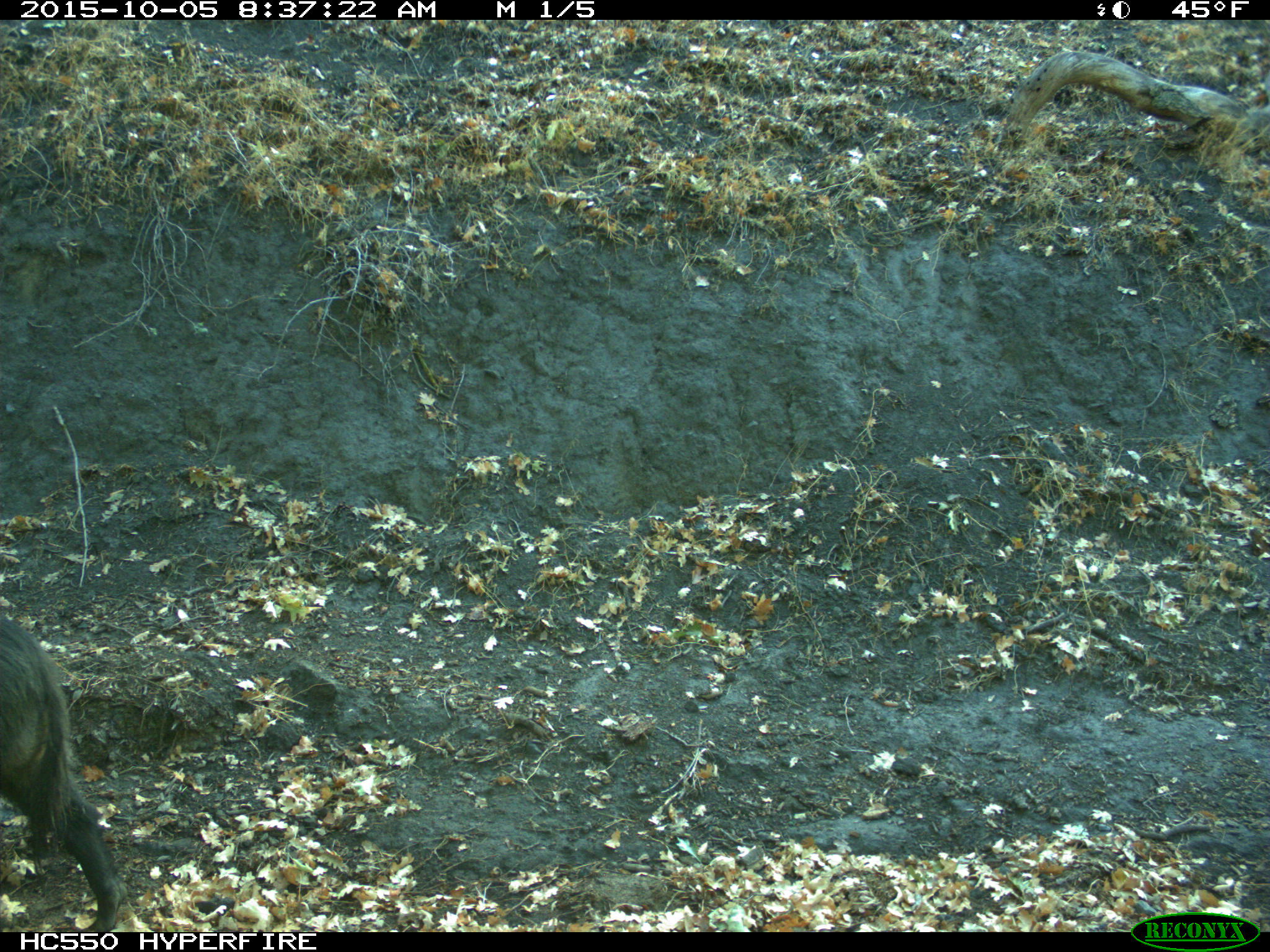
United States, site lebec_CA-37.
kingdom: Animalia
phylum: Chordata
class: Mammalia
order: Artiodactyla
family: Suidae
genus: Sus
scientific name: Sus scrofa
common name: wild boar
Sus scrofa (wild boar).